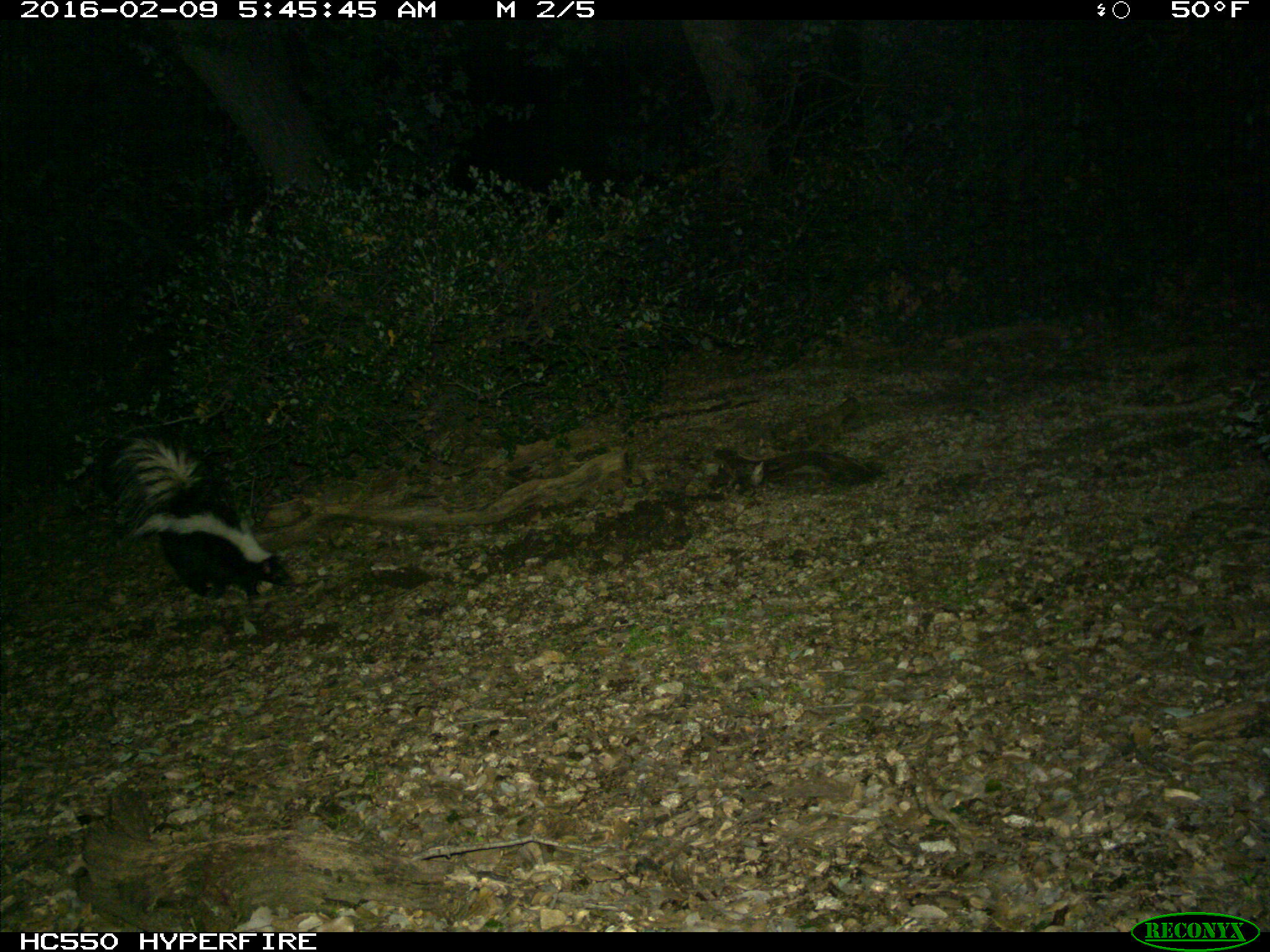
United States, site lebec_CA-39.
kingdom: Animalia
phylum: Chordata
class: Mammalia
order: Carnivora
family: Mephitidae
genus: Mephitis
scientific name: Mephitis mephitis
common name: striped skunk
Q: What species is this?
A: Mephitis mephitis (striped skunk).